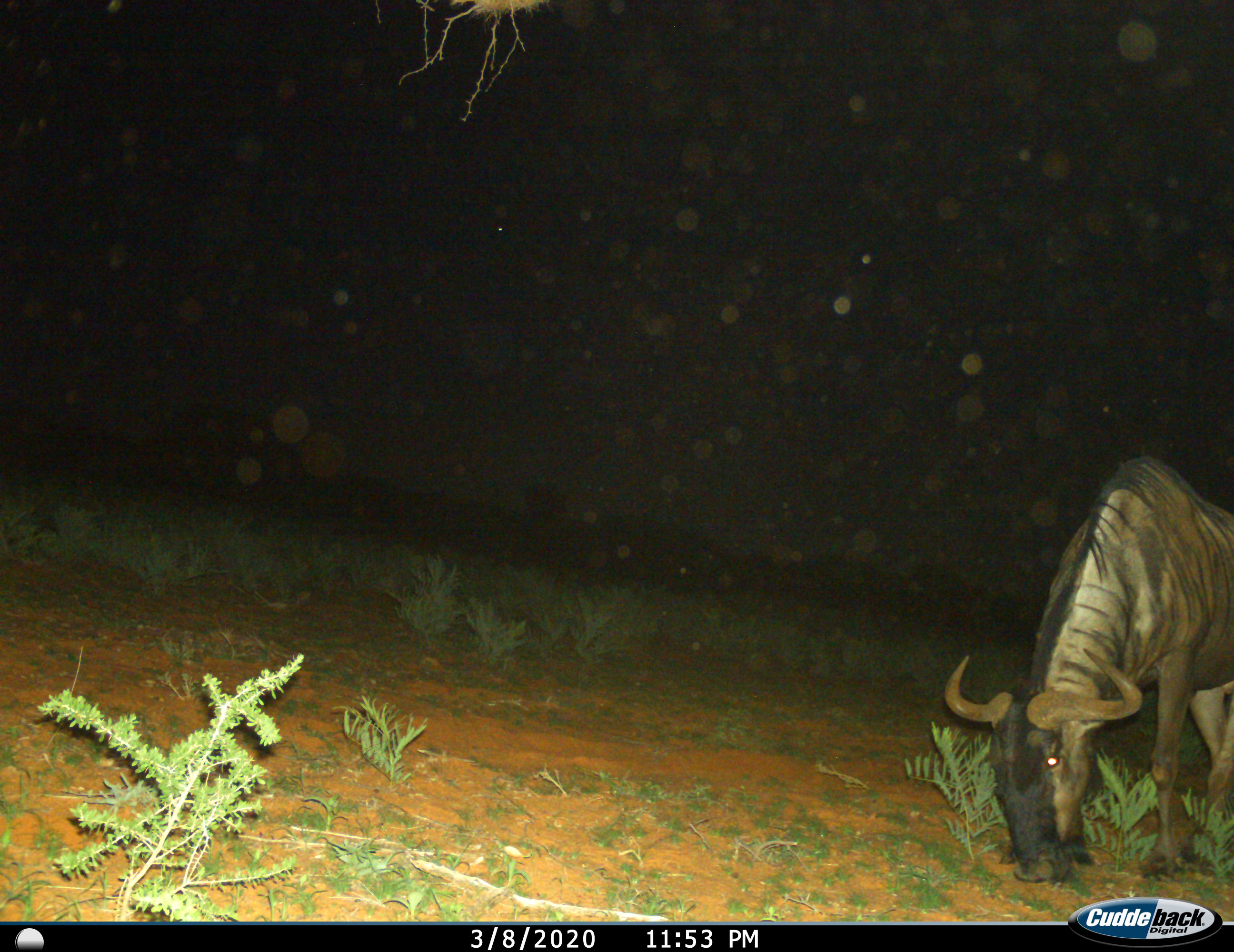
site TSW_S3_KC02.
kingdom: Animalia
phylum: Chordata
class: Mammalia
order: Artiodactyla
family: Bovidae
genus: Connochaetes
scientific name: Connochaetes taurinus taurinus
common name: blue wildebeest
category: wildebeestblue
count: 1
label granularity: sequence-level